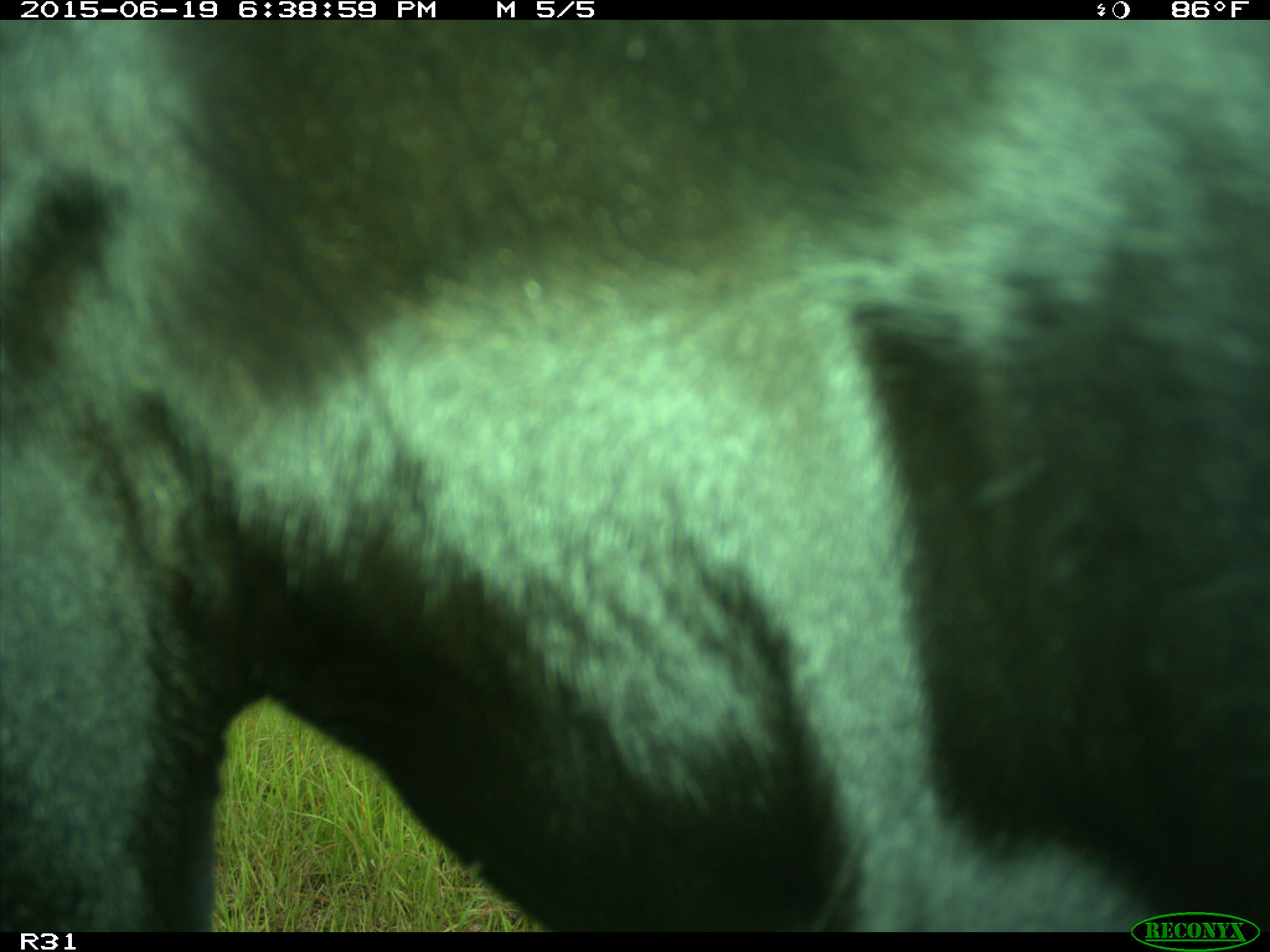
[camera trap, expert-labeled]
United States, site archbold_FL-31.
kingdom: Animalia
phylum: Chordata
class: Mammalia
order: Artiodactyla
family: Bovidae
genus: Bos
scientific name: Bos taurus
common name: domestic cow